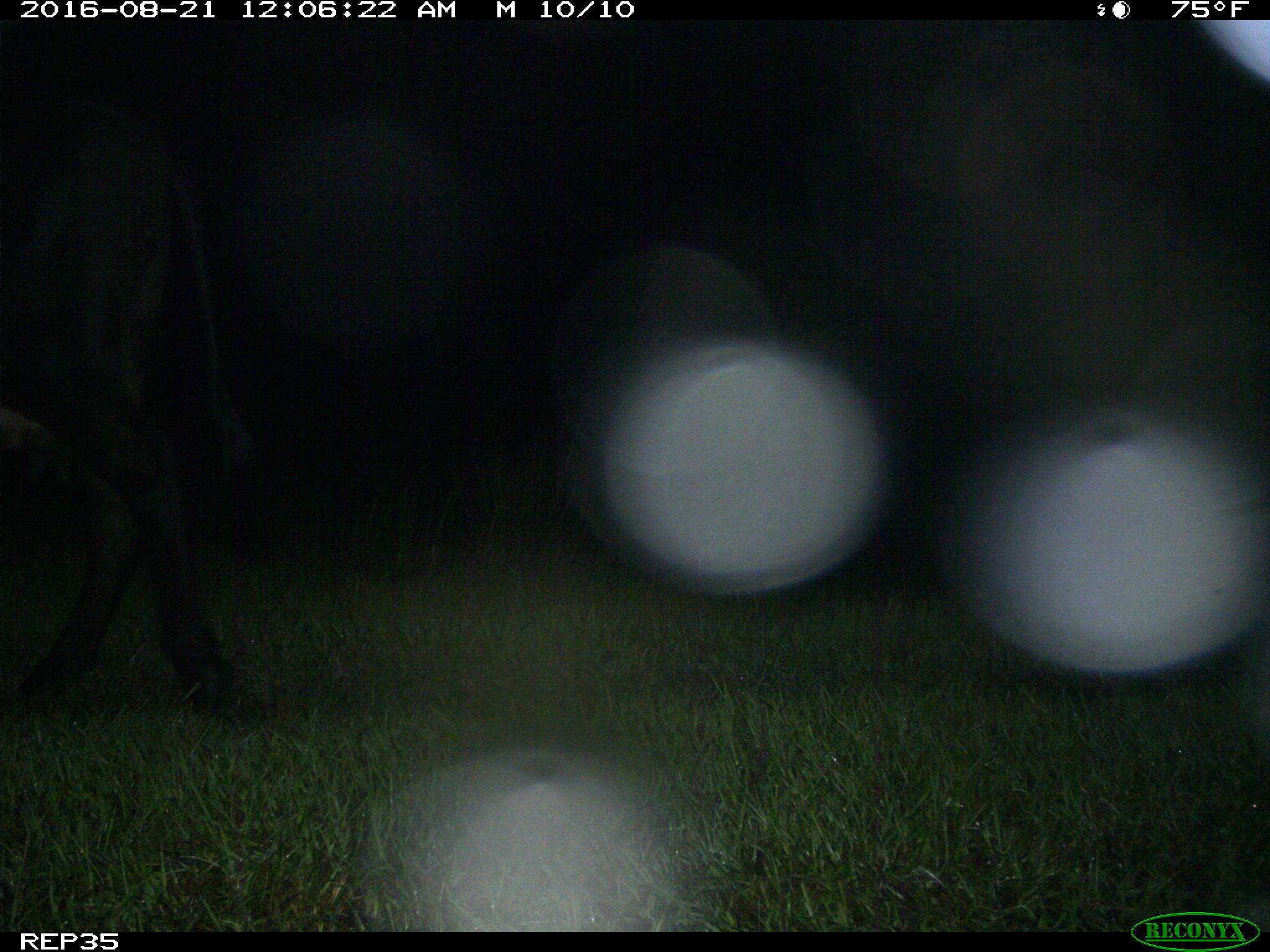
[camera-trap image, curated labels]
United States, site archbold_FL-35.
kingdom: Animalia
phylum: Chordata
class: Mammalia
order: Artiodactyla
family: Bovidae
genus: Bos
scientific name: Bos taurus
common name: domestic cow